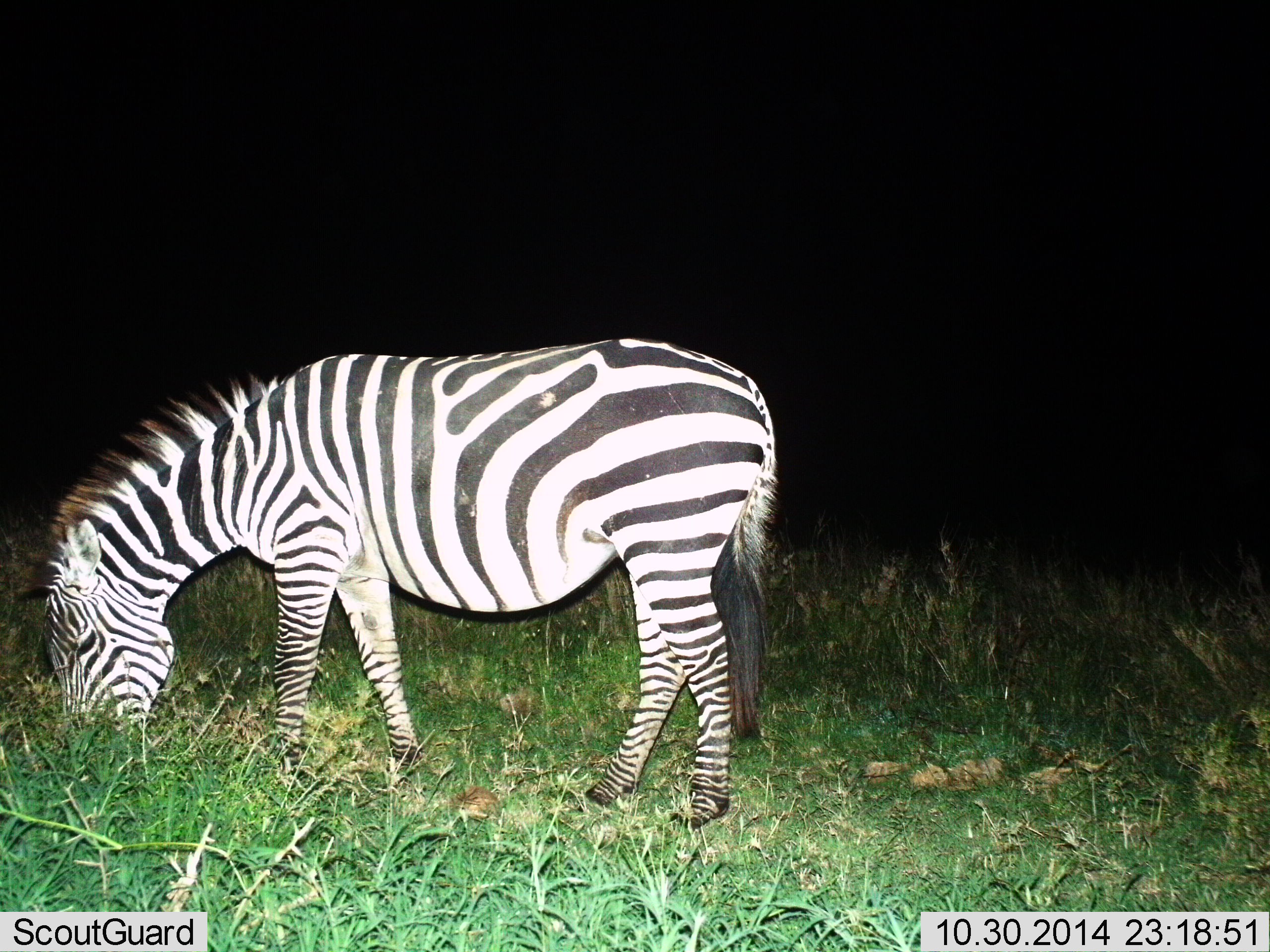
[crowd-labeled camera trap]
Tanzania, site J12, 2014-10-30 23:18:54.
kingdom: Animalia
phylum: Chordata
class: Mammalia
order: Perissodactyla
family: Equidae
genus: Equus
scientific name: Equus quagga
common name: plains zebra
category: zebra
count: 1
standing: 0%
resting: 0%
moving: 0%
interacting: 0%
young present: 0%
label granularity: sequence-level